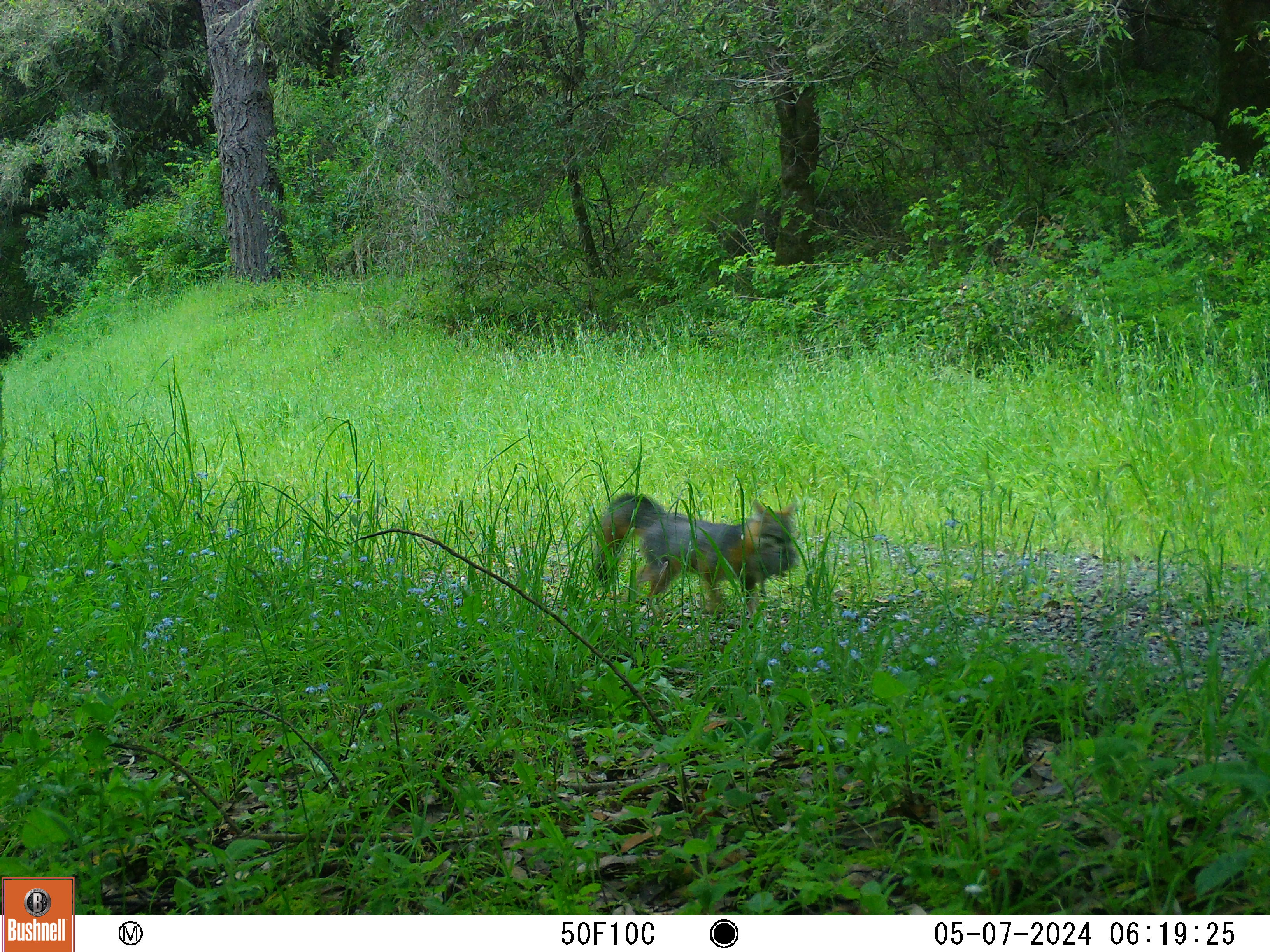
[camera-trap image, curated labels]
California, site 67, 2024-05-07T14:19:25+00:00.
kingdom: Animalia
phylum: Chordata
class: Mammalia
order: Carnivora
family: Canidae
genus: Urocyon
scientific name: Urocyon cinereoargenteus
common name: gray fox